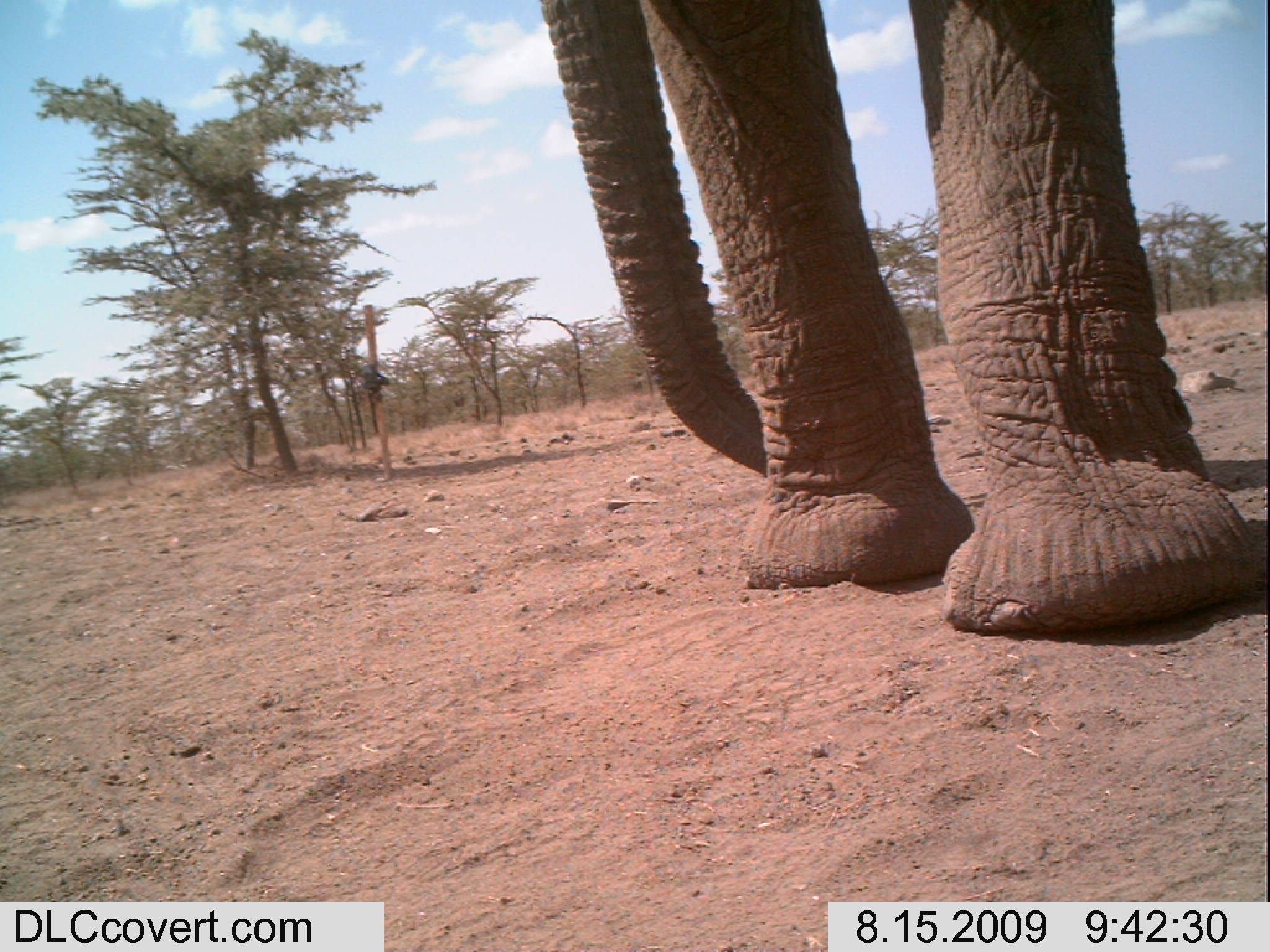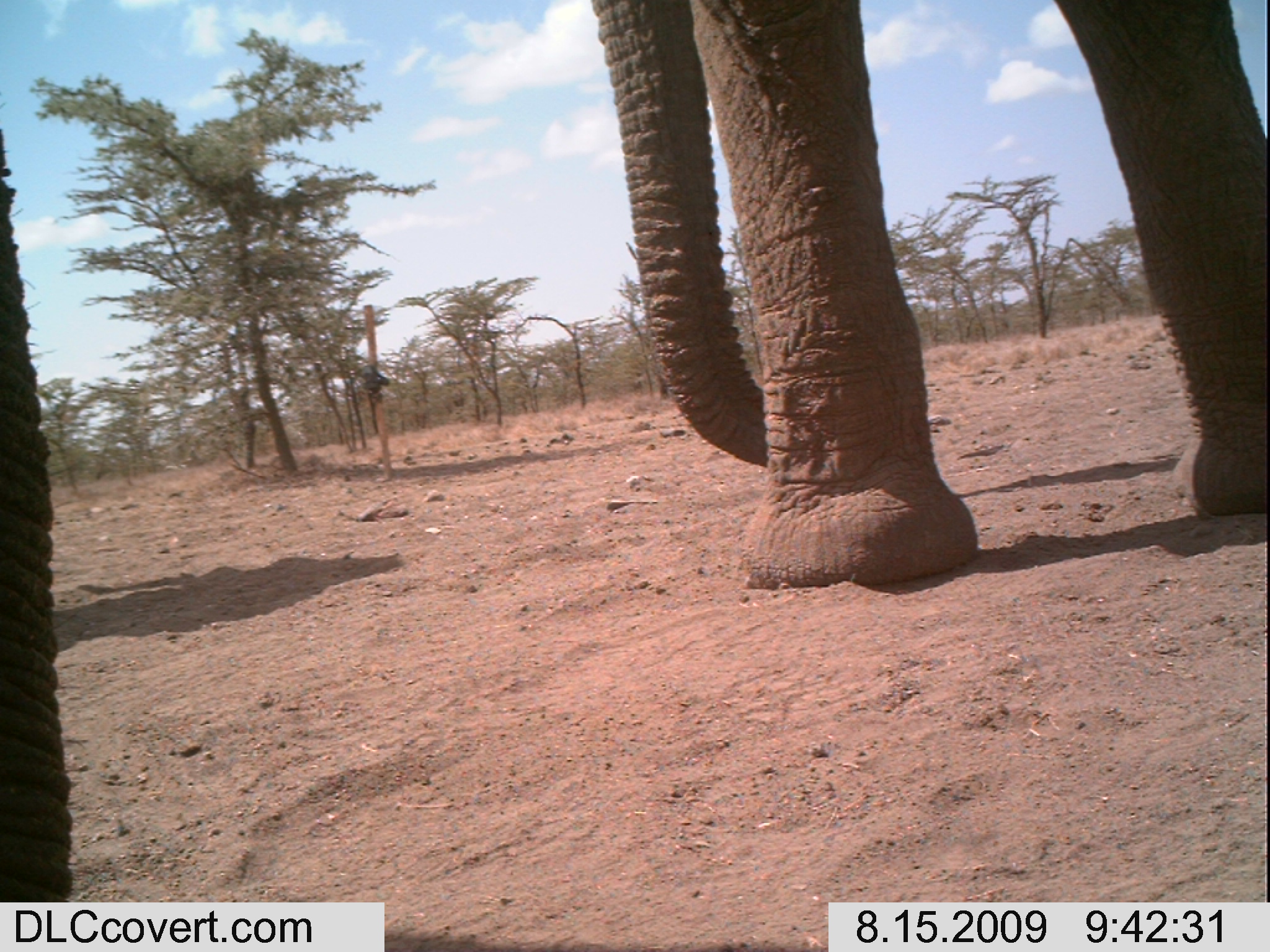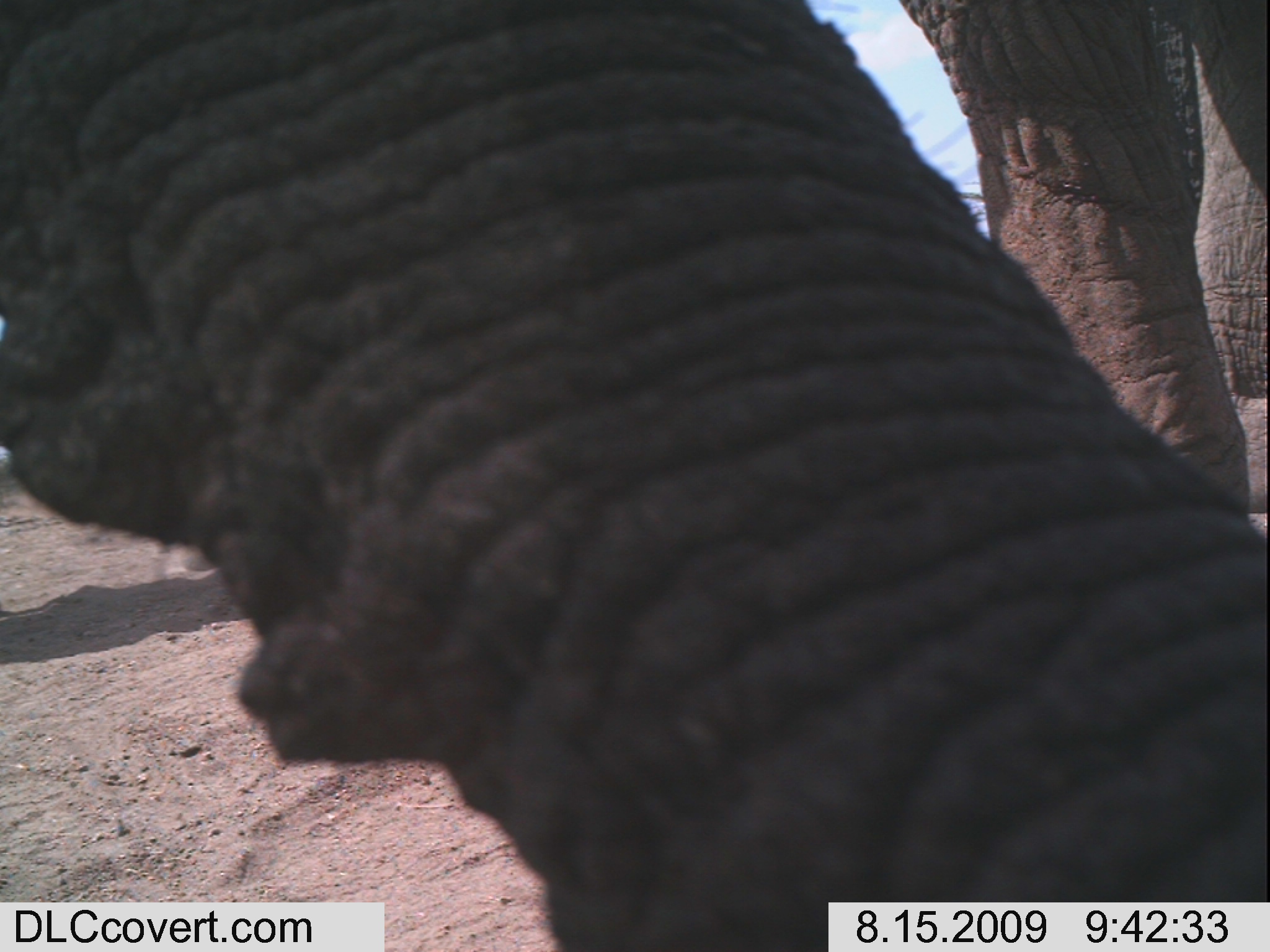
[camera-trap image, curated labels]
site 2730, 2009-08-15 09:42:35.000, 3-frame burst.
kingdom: Animalia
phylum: Chordata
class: Mammalia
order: Proboscidea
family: Elephantidae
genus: Loxodonta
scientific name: Loxodonta africana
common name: african bush elephant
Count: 1.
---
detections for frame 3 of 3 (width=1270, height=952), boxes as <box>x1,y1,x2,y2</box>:
loxodonta africana: <box>0,0,1270,952</box>; <box>896,1,1270,511</box>